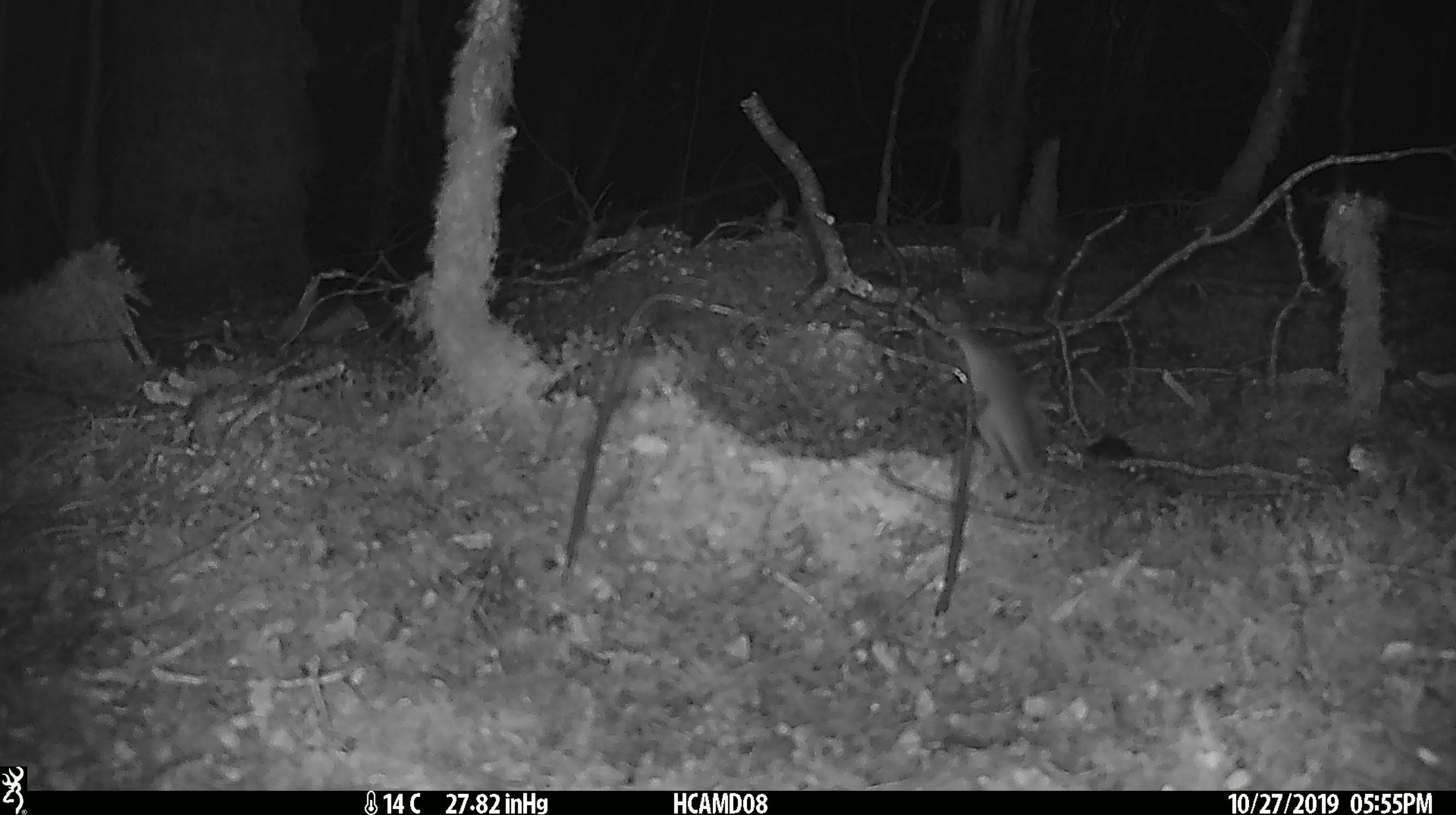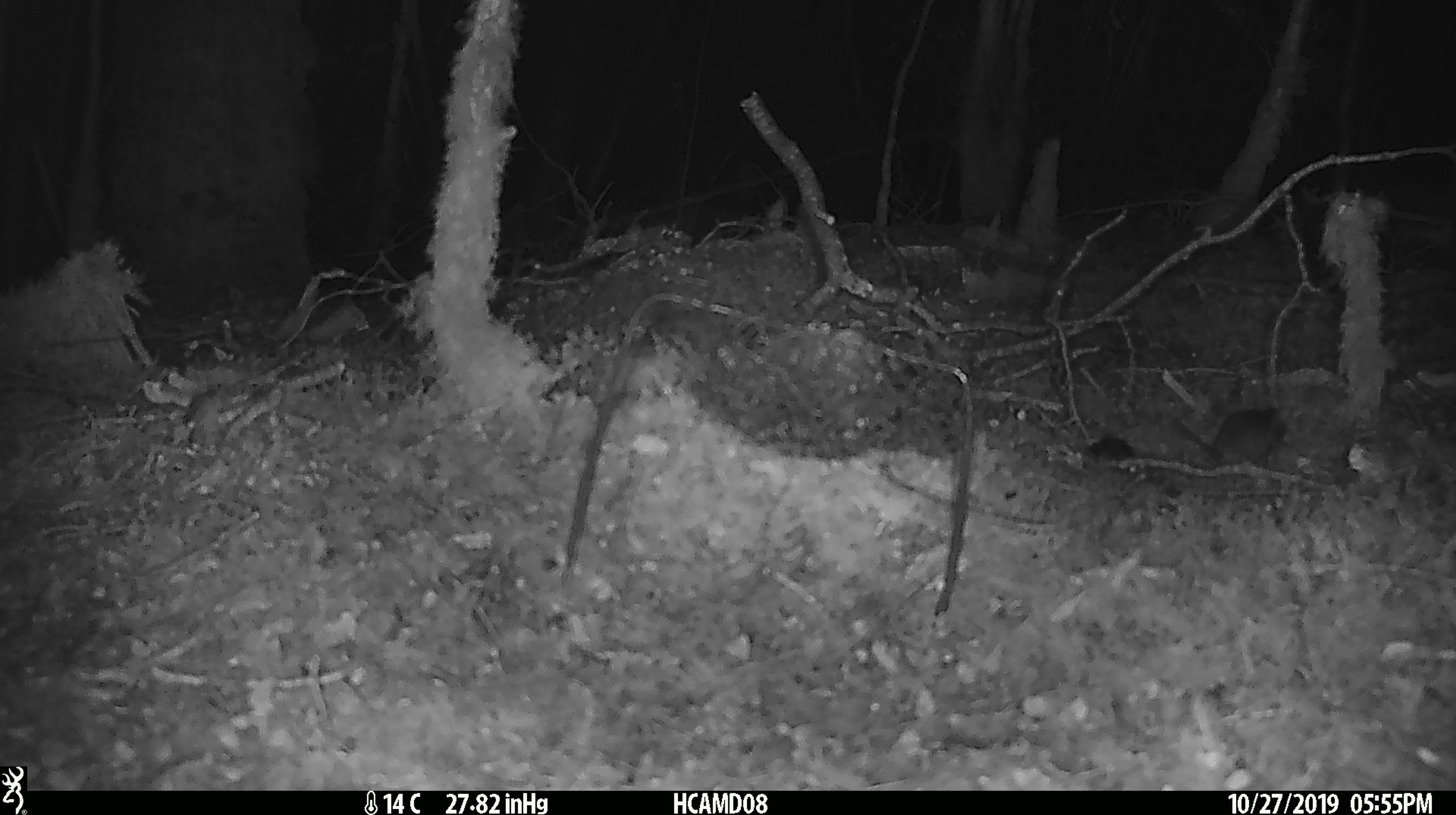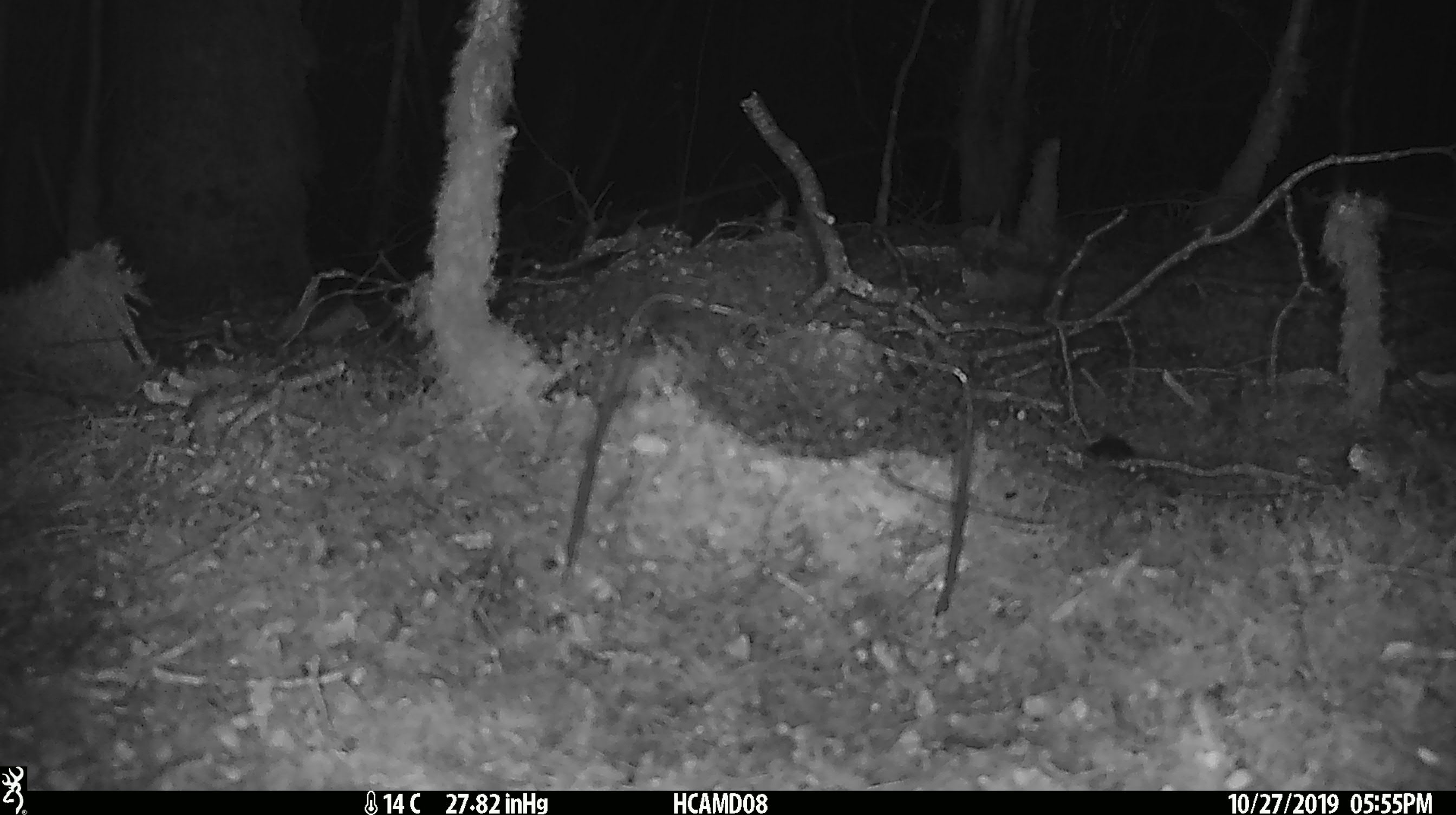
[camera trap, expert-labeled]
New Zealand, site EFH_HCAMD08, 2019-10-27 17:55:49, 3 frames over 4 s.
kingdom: Animalia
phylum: Chordata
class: Mammalia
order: Rodentia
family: Muridae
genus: Mus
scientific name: Mus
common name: mouse